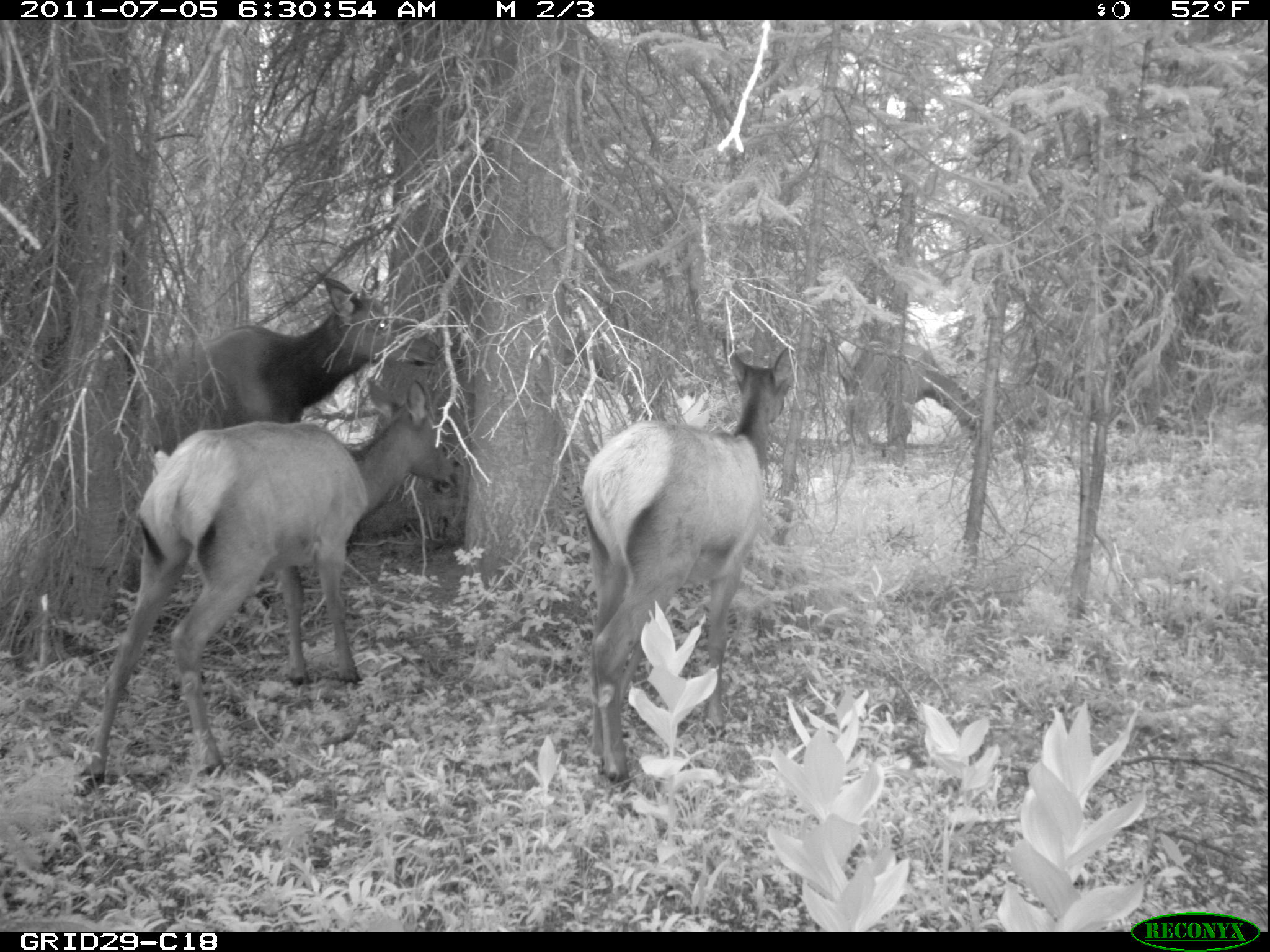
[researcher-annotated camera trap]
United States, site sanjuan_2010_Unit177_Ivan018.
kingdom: Animalia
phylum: Chordata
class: Mammalia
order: Artiodactyla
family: Cervidae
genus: Cervus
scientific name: Cervus elaphus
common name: red deer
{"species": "Cervus elaphus (red deer)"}